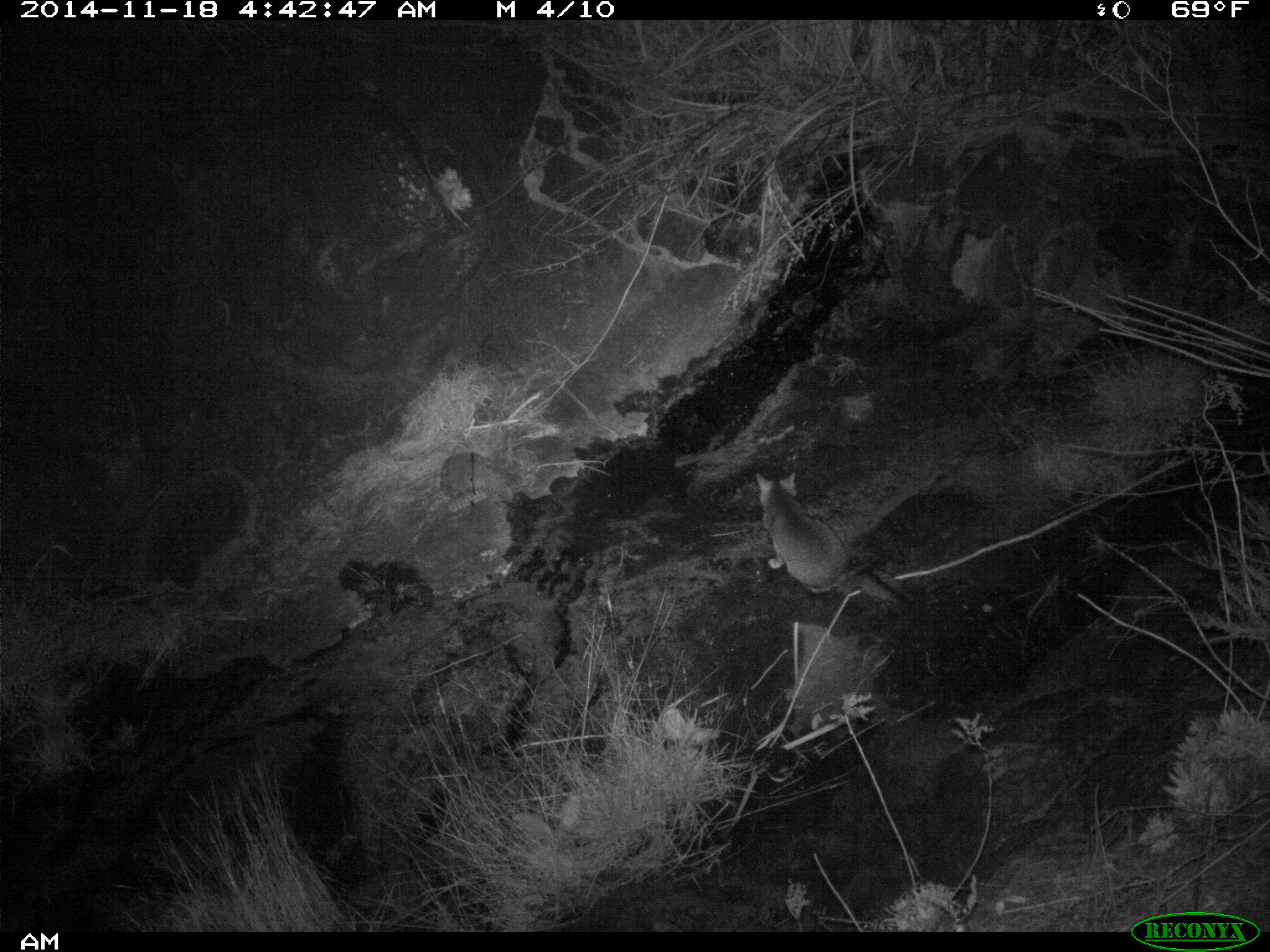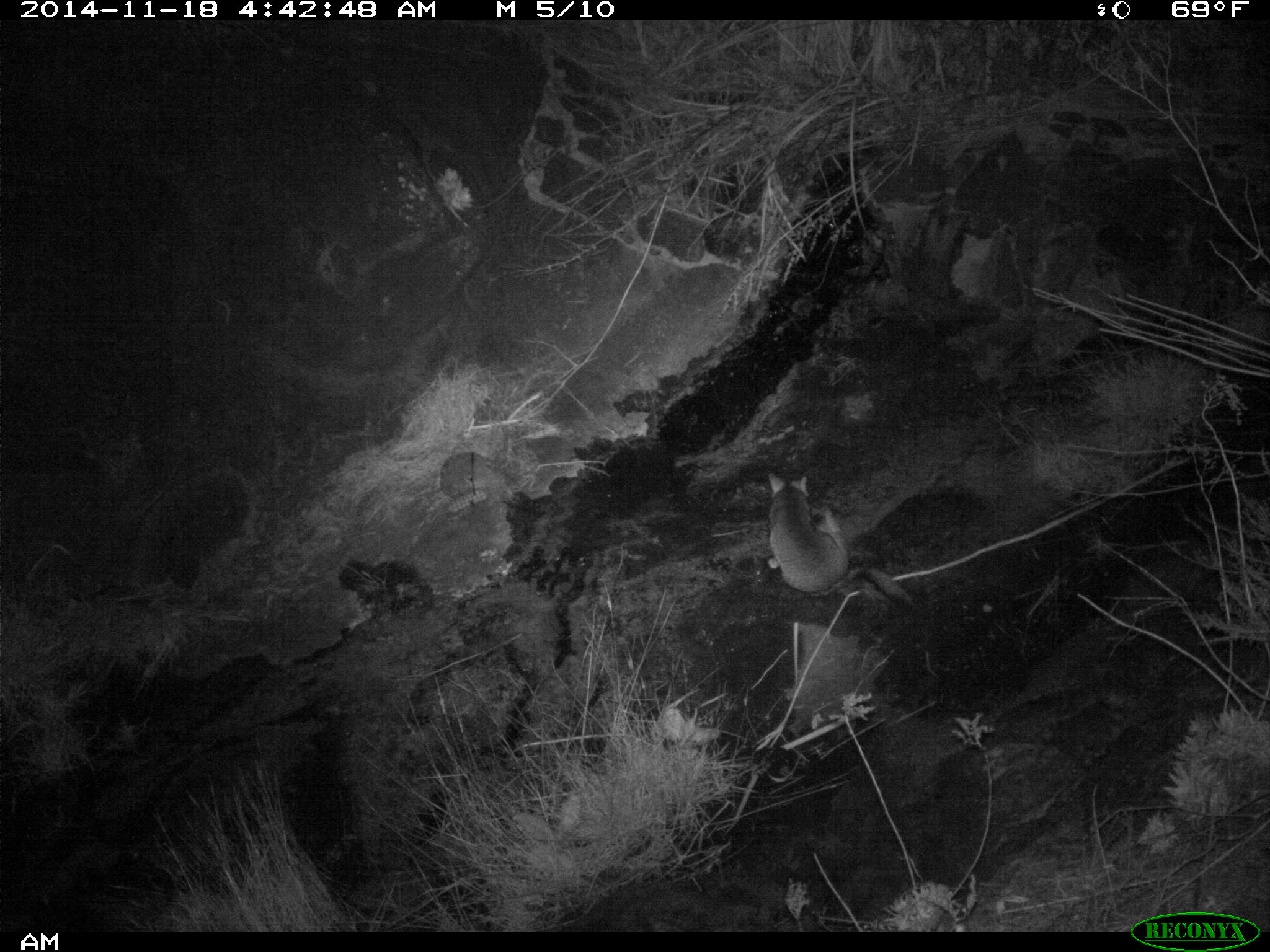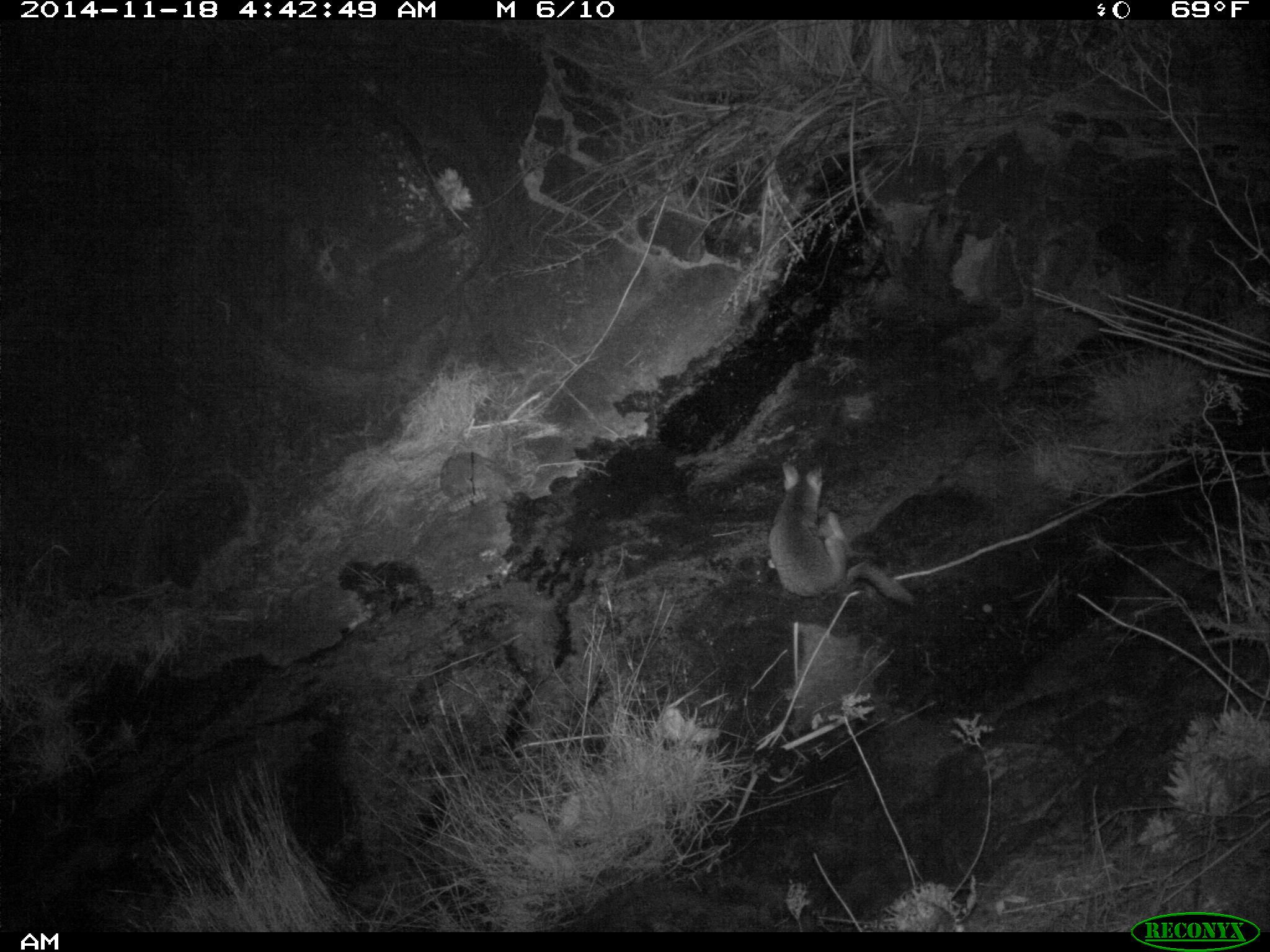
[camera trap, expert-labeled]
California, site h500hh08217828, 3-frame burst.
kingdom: Animalia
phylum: Chordata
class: Mammalia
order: Carnivora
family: Canidae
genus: Urocyon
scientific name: Urocyon littoralis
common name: island fox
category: fox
Fox (island fox) (Urocyon littoralis).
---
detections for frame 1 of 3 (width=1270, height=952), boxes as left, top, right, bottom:
fox: 753, 472, 918, 611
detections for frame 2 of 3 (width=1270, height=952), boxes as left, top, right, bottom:
fox: 767, 471, 850, 594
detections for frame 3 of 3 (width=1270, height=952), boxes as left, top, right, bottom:
fox: 766, 461, 917, 606